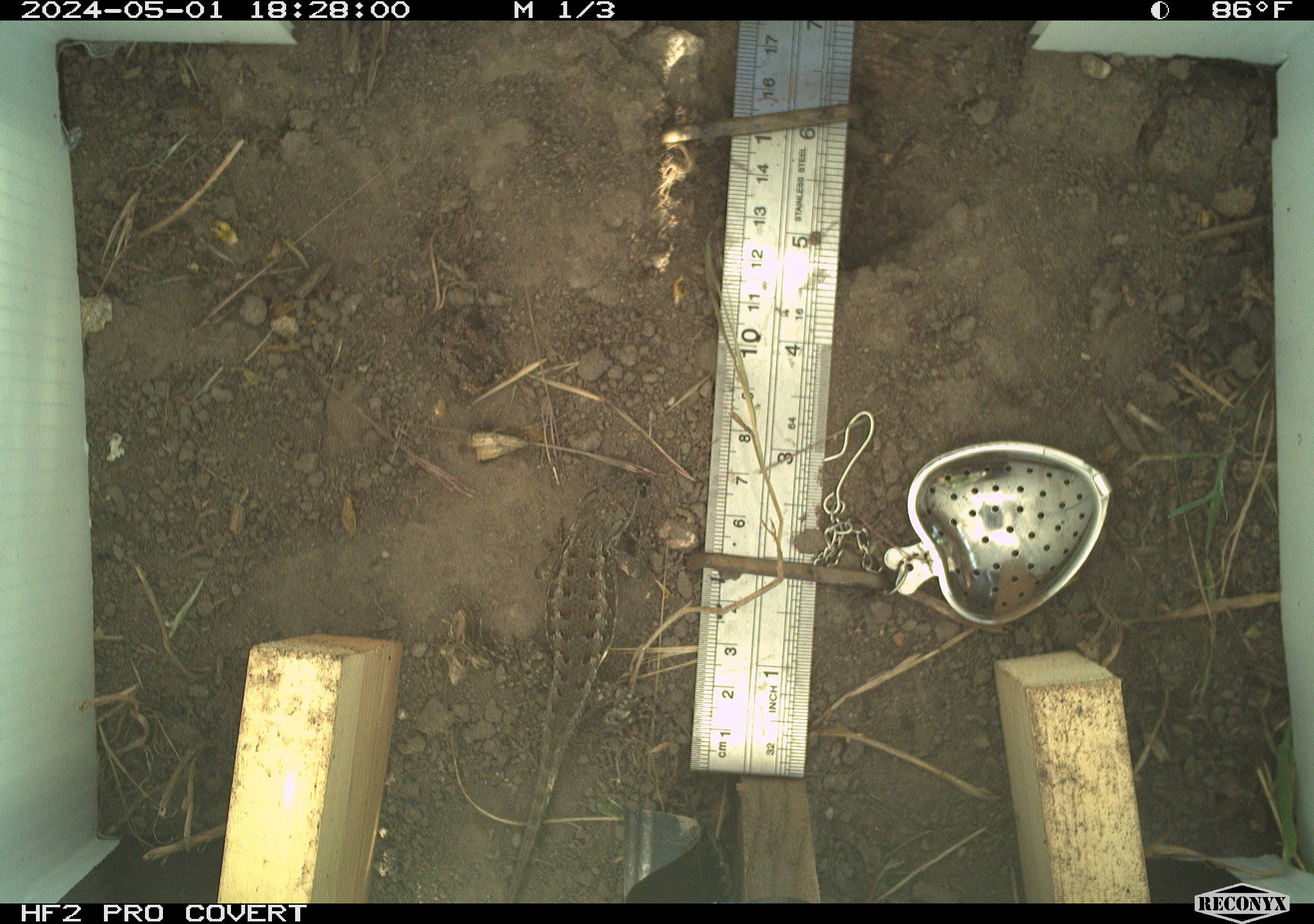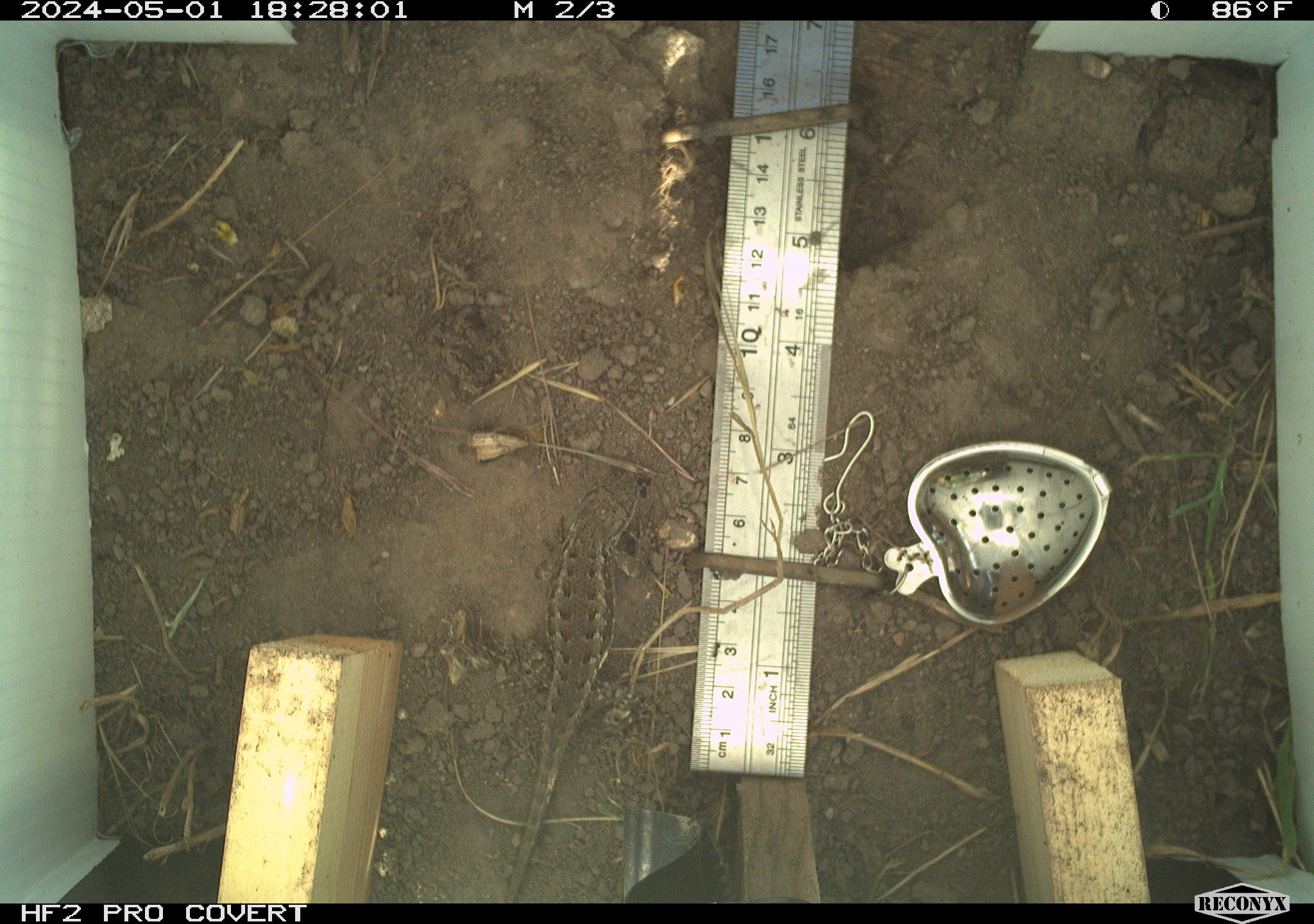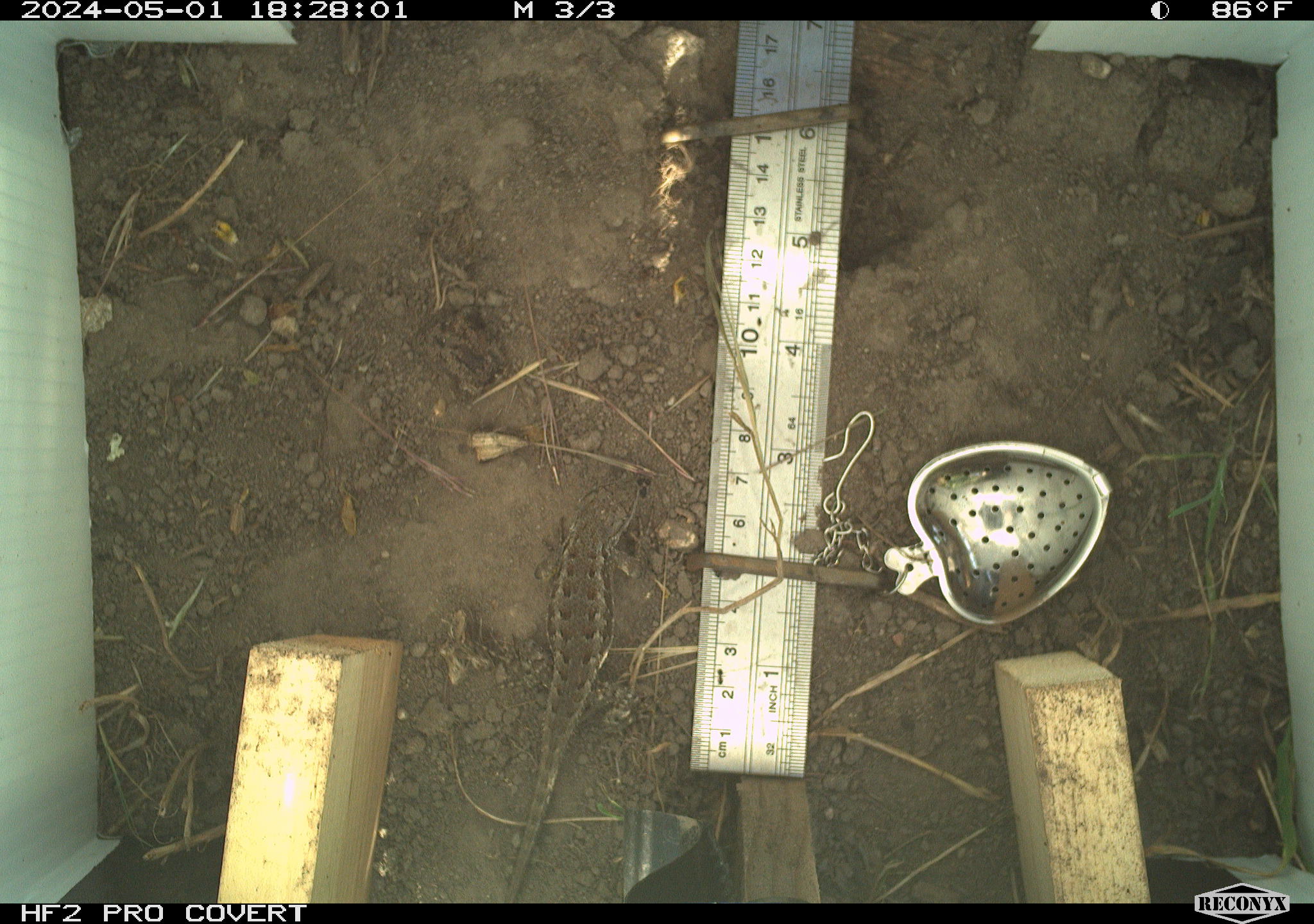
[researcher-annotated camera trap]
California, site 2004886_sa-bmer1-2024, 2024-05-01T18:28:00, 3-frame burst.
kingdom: Animalia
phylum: Chordata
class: Reptilia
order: Squamata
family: Phrynosomatidae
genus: Sceloporus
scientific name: Sceloporus occidentalis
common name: western fence lizard